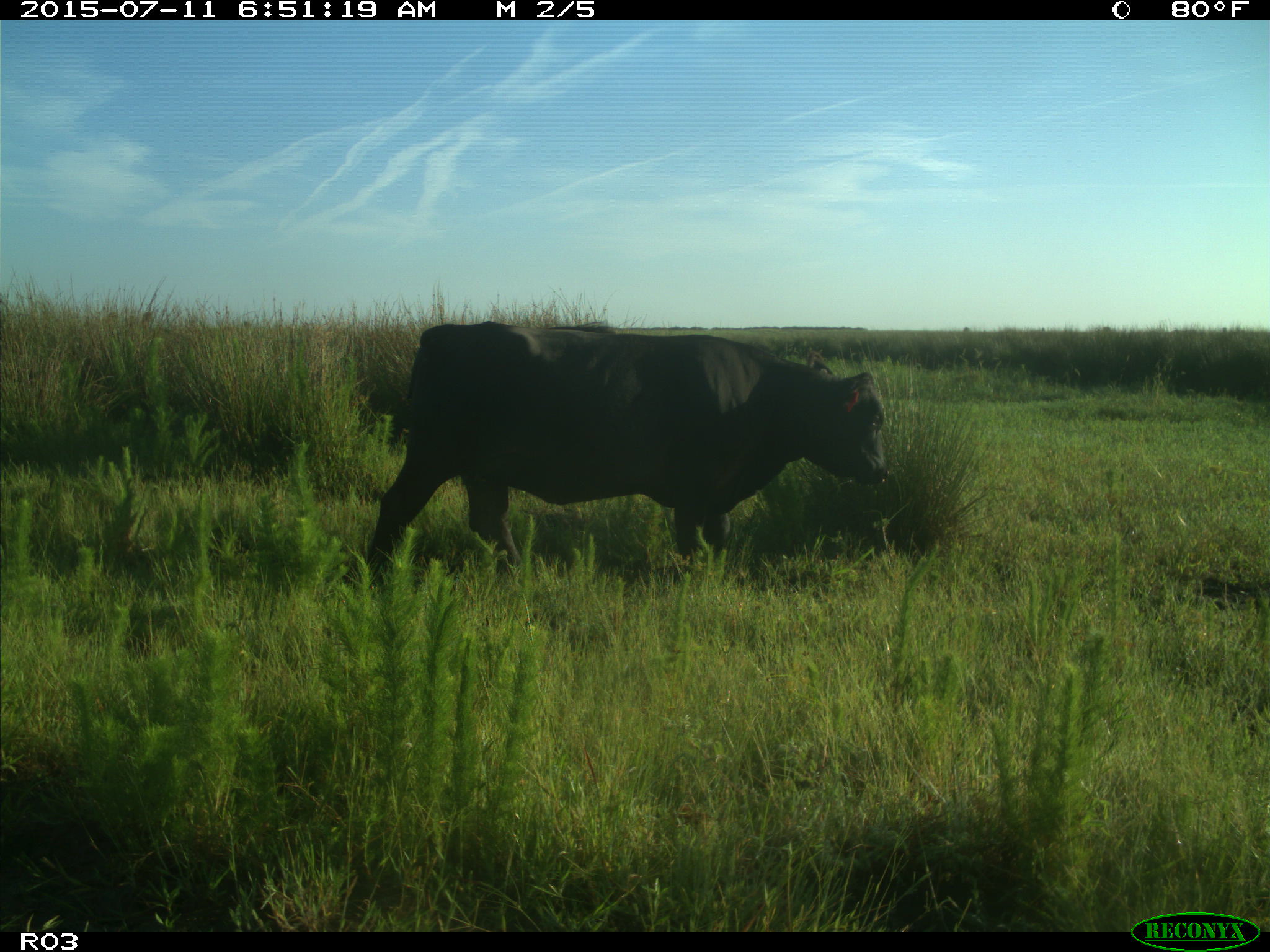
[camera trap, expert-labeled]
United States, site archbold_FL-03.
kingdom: Animalia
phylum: Chordata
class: Mammalia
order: Artiodactyla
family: Bovidae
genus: Bos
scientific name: Bos taurus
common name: domestic cow